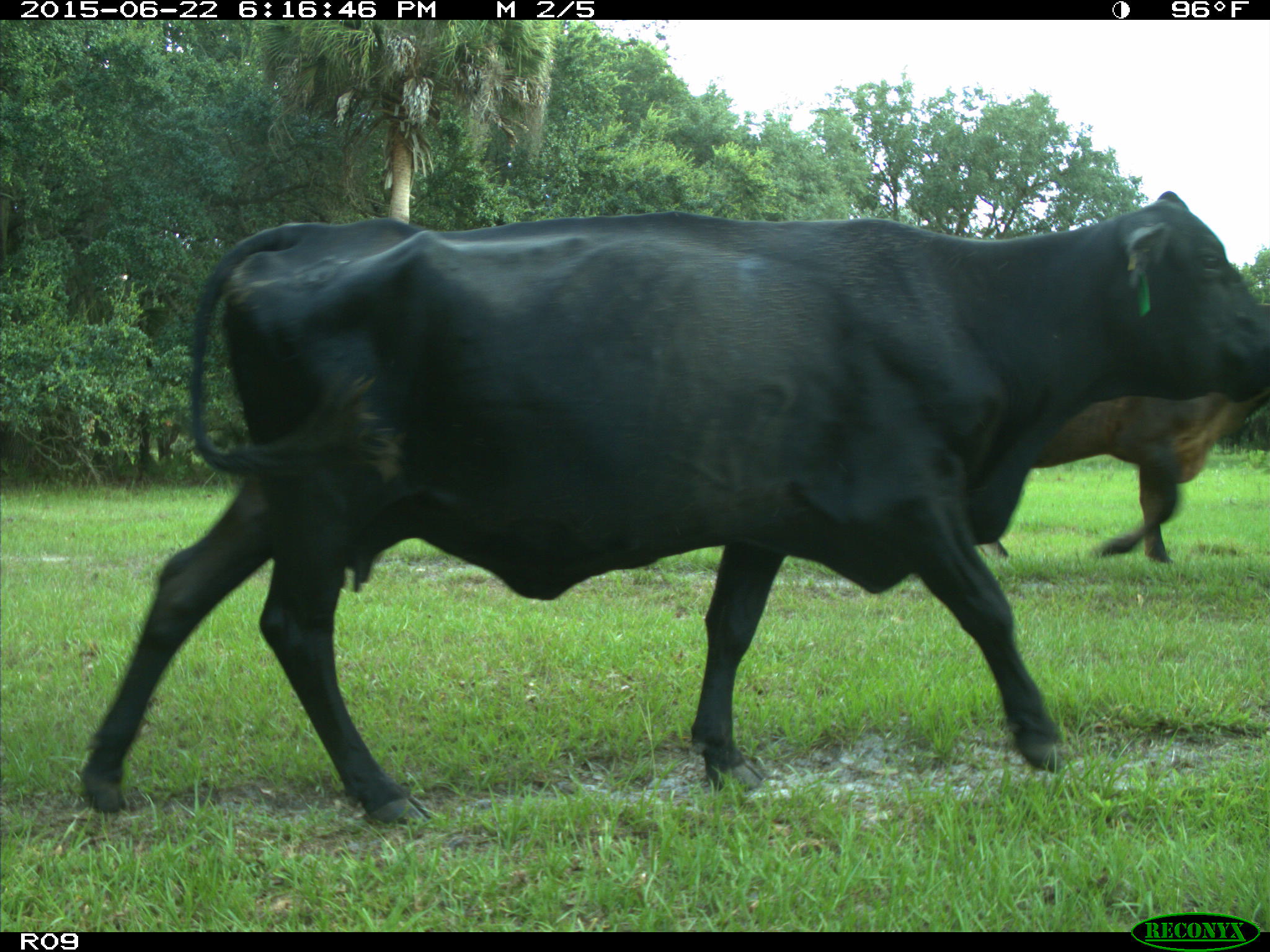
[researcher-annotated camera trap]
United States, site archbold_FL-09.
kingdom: Animalia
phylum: Chordata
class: Mammalia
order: Artiodactyla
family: Bovidae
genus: Bos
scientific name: Bos taurus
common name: domestic cow